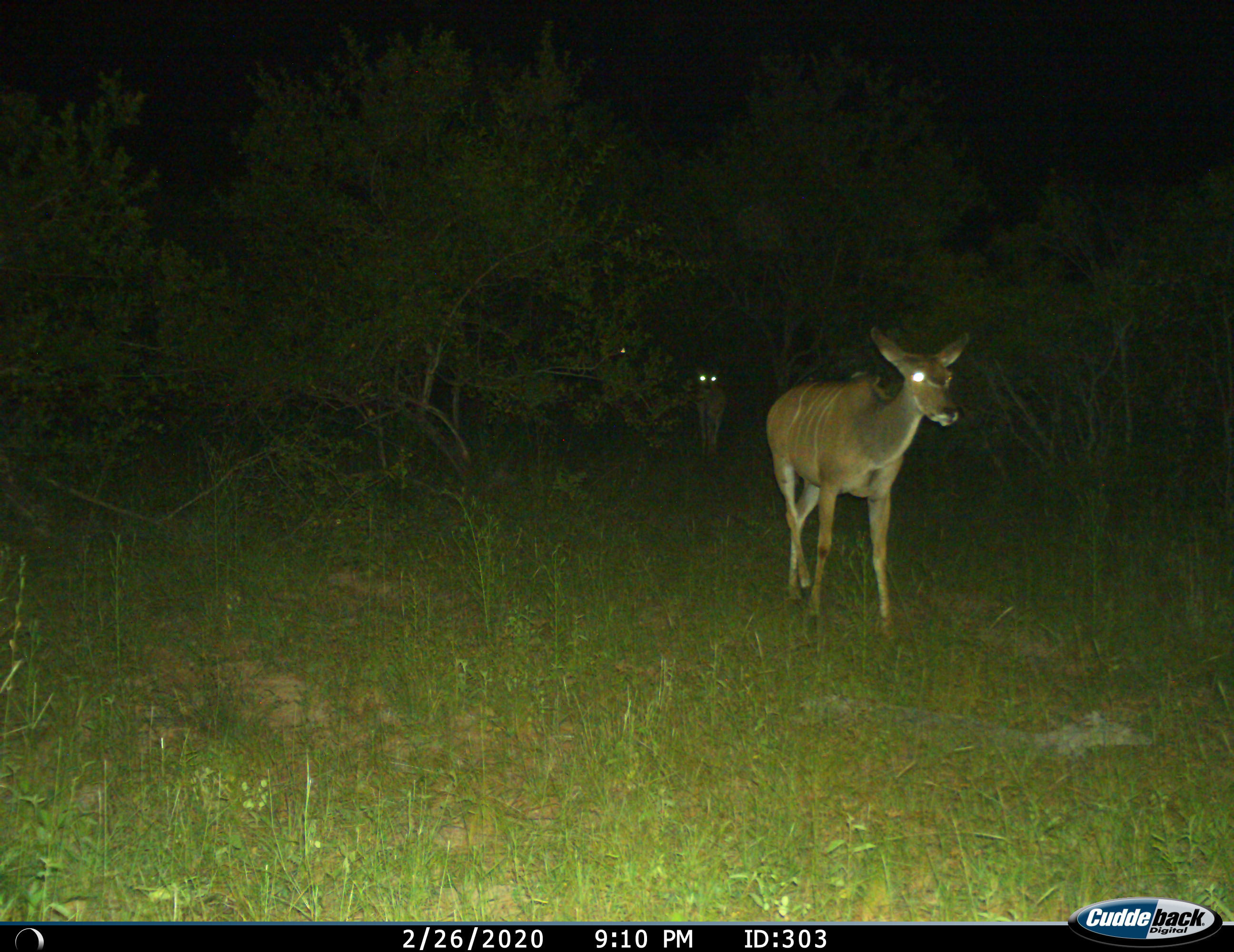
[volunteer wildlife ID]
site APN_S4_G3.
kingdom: Animalia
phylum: Chordata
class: Mammalia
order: Artiodactyla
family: Bovidae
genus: Tragelaphus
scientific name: Tragelaphus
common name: kudu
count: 2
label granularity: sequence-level